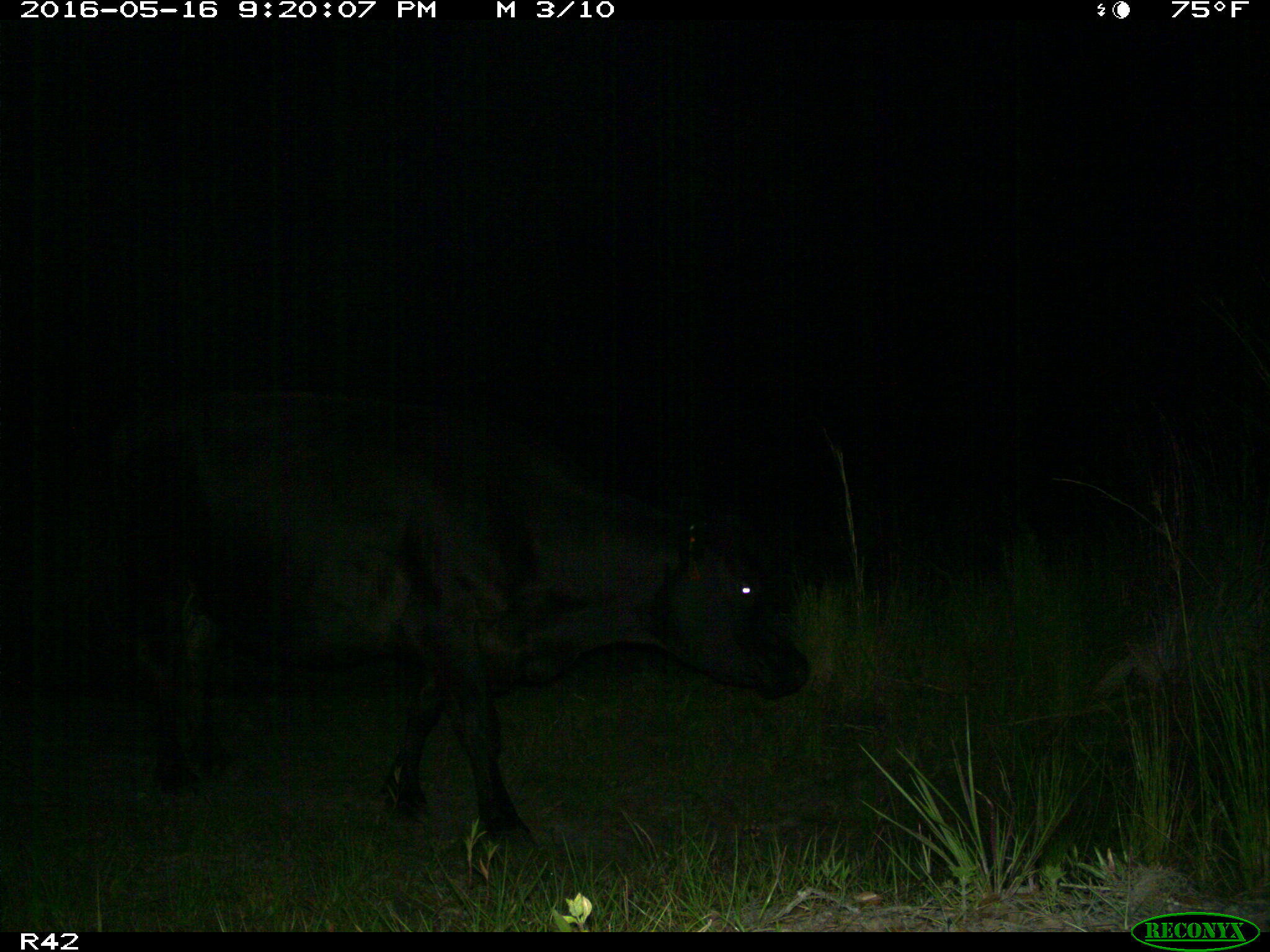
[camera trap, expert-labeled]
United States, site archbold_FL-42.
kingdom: Animalia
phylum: Chordata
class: Mammalia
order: Artiodactyla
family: Bovidae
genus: Bos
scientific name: Bos taurus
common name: domestic cow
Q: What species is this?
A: Bos taurus (domestic cow).